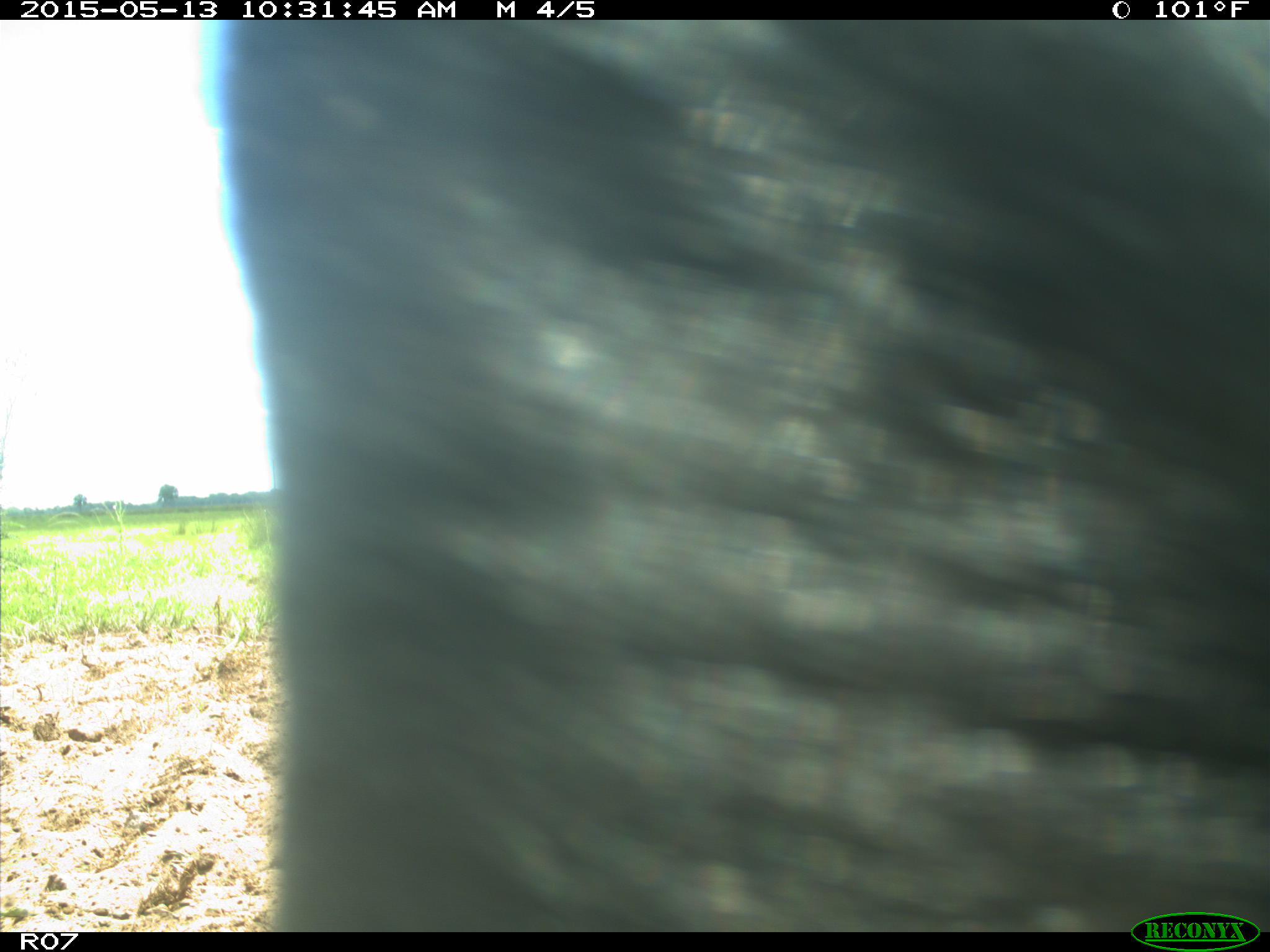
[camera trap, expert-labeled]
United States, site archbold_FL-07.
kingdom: Animalia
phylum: Chordata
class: Mammalia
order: Artiodactyla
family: Bovidae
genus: Bos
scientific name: Bos taurus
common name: domestic cow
Bos taurus (domestic cow).